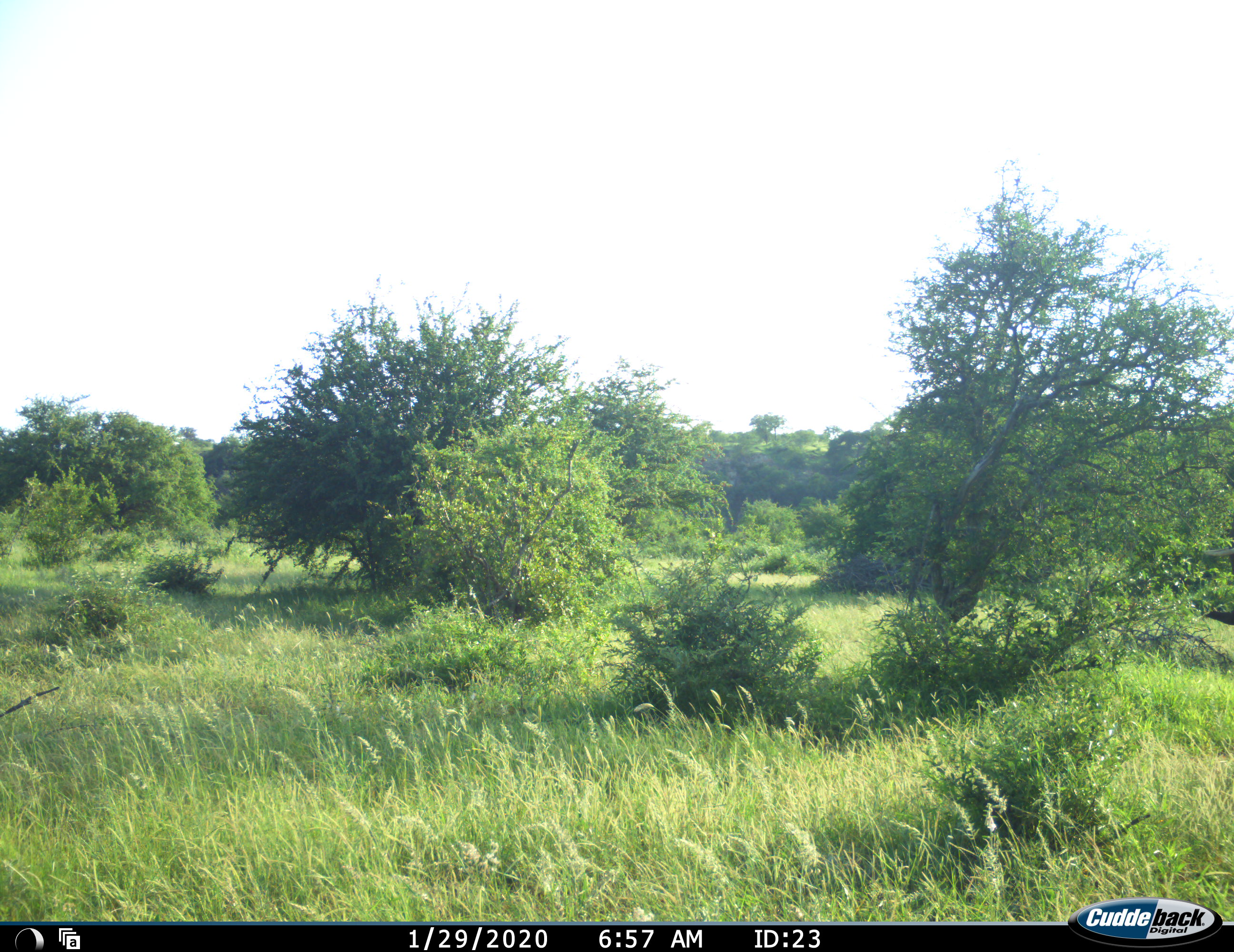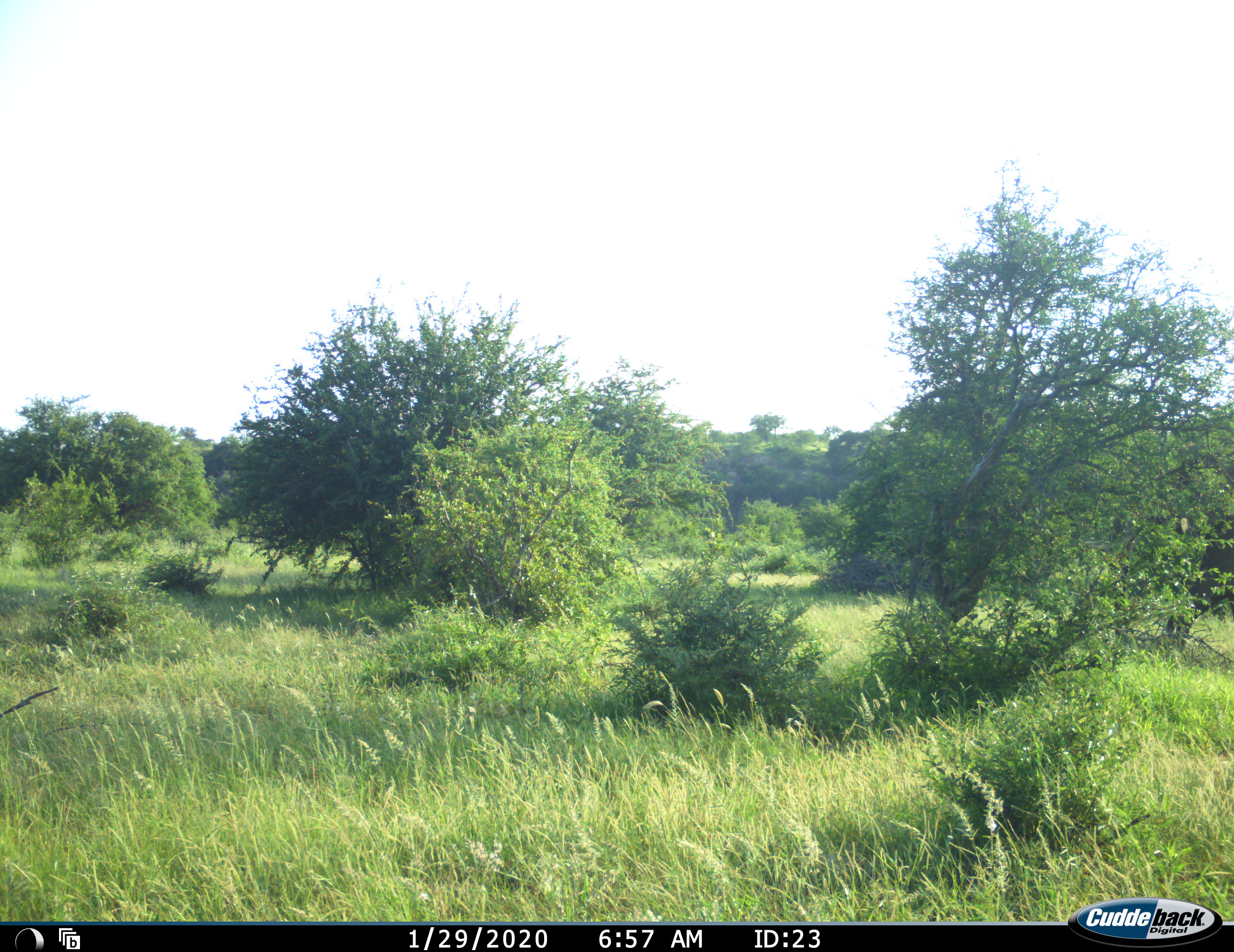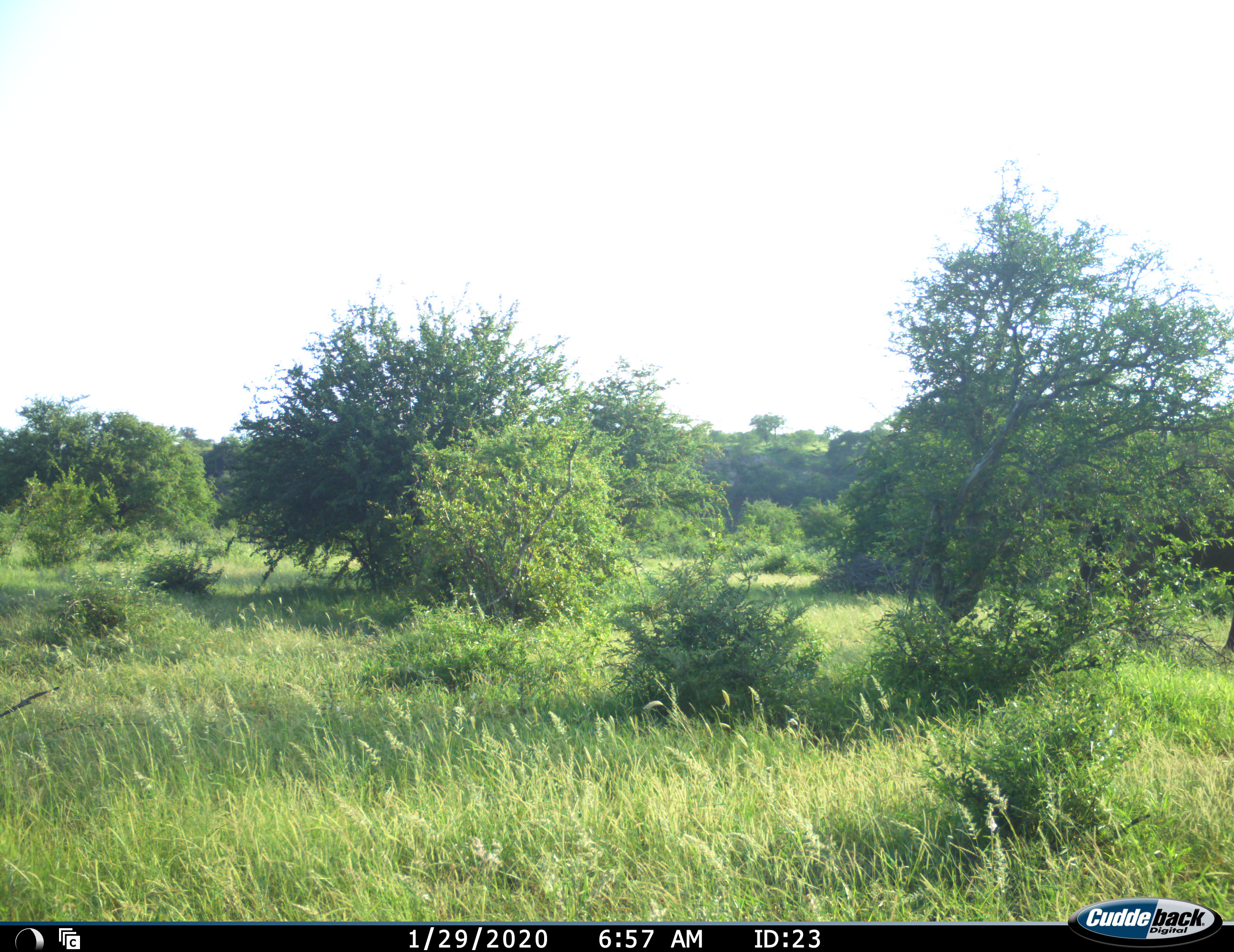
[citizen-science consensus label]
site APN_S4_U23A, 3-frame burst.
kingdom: Animalia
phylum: Chordata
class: Mammalia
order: Proboscidea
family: Elephantidae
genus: Loxodonta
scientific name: Loxodonta africana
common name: african bush elephant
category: elephant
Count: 1.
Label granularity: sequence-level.